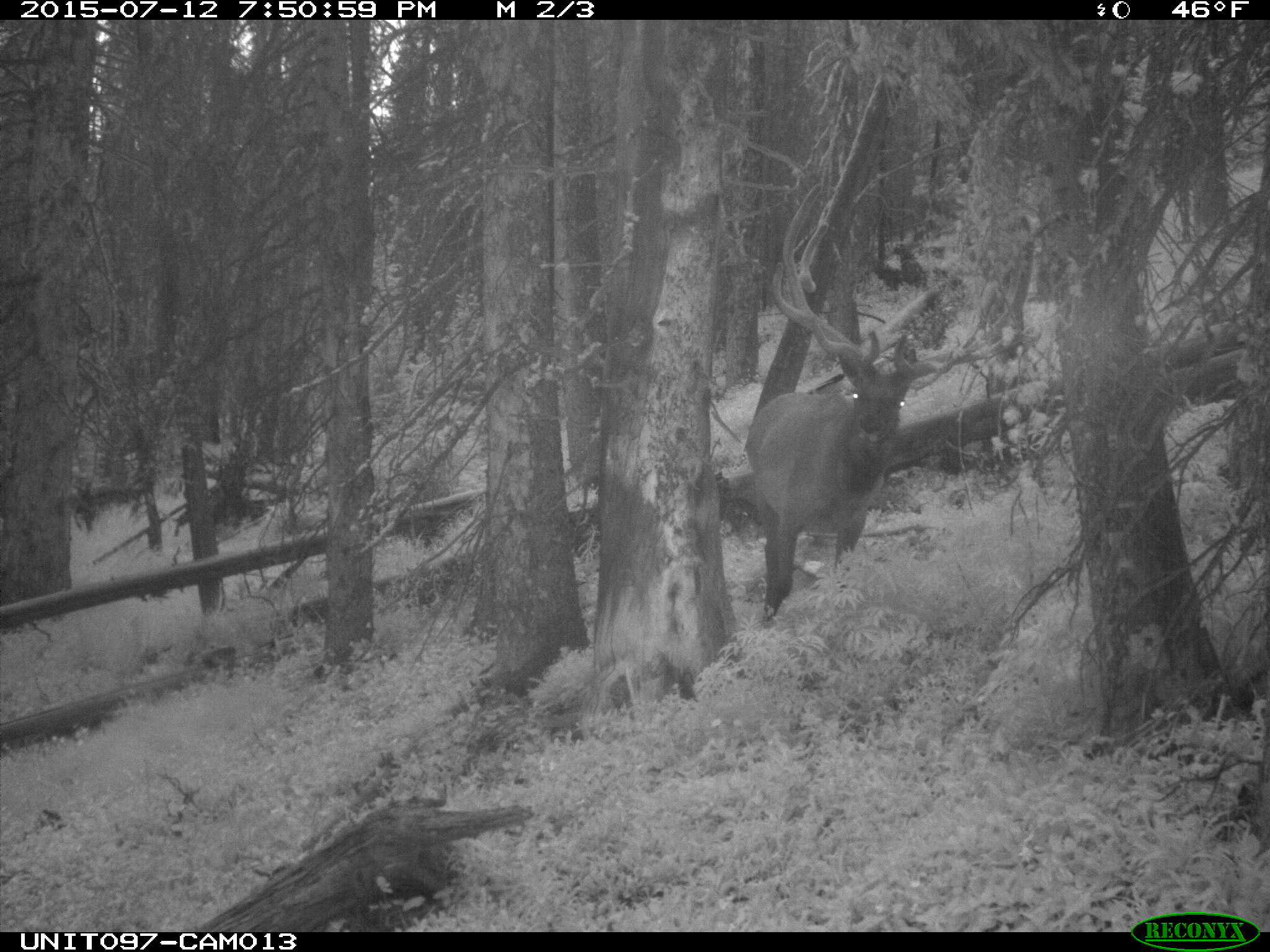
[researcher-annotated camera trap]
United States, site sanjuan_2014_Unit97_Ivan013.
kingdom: Animalia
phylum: Chordata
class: Mammalia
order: Artiodactyla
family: Cervidae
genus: Cervus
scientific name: Cervus elaphus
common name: red deer